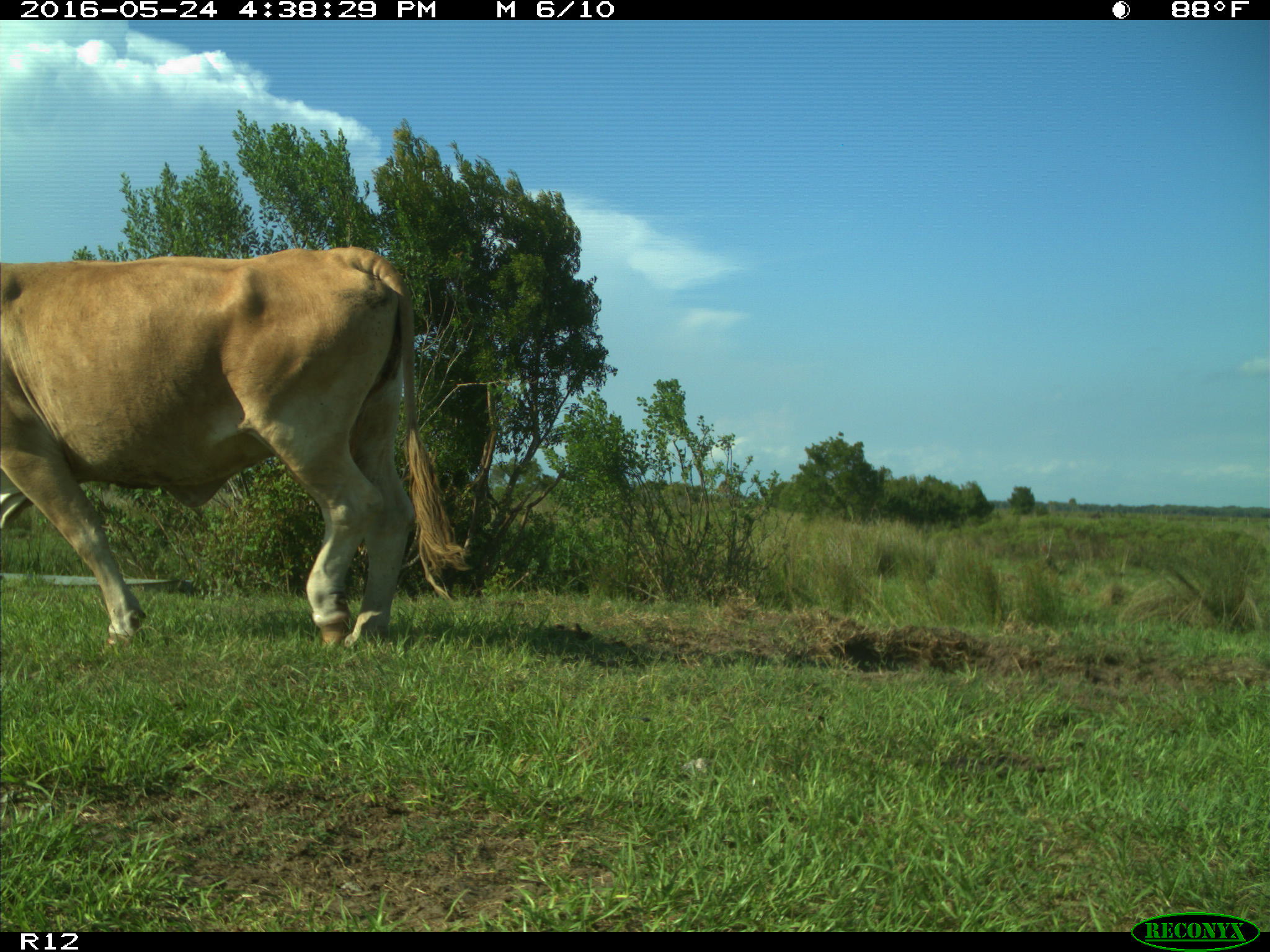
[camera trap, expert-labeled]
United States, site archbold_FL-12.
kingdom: Animalia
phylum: Chordata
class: Mammalia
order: Artiodactyla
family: Bovidae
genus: Bos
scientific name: Bos taurus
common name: domestic cow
Bos taurus (domestic cow).